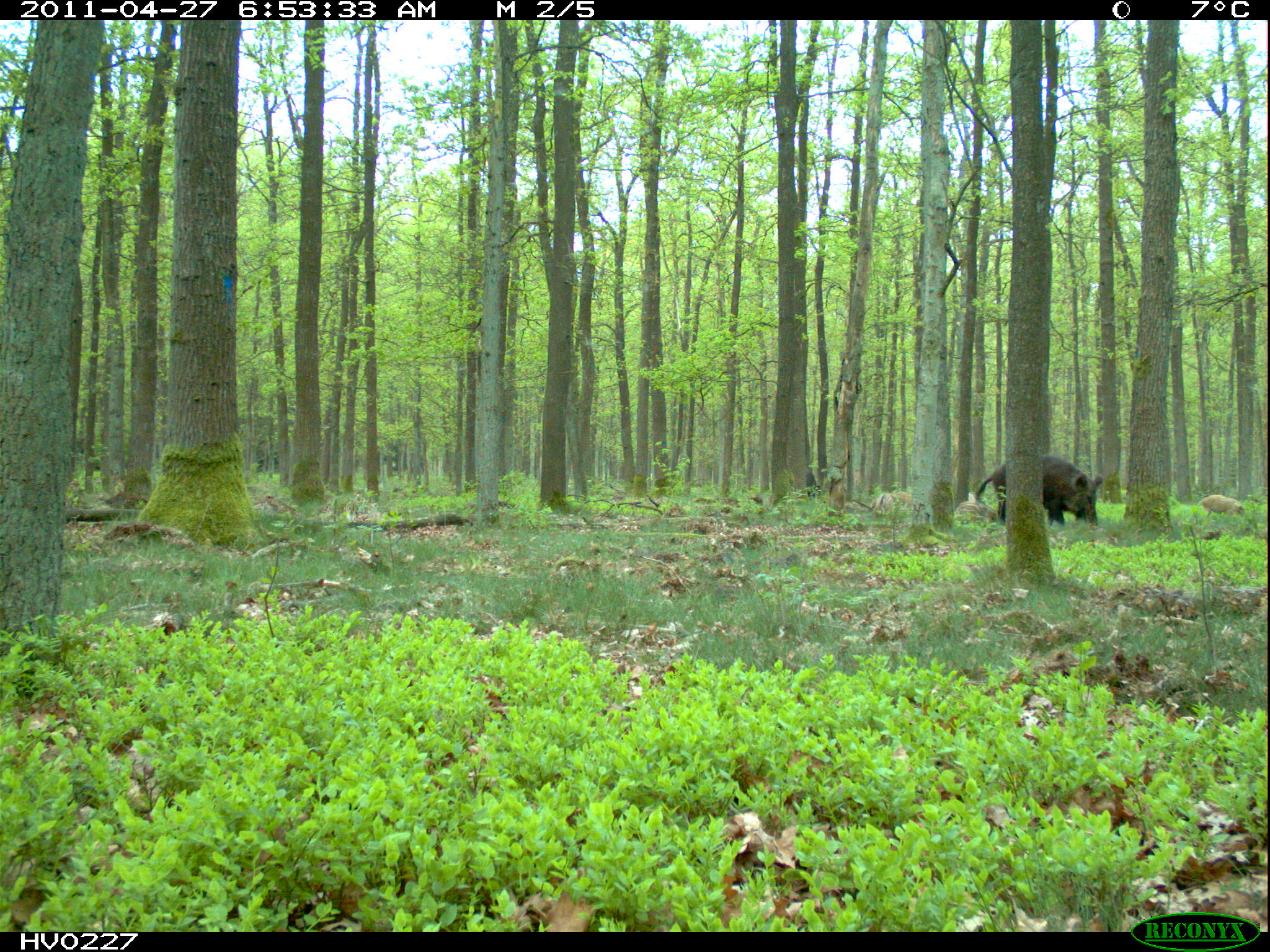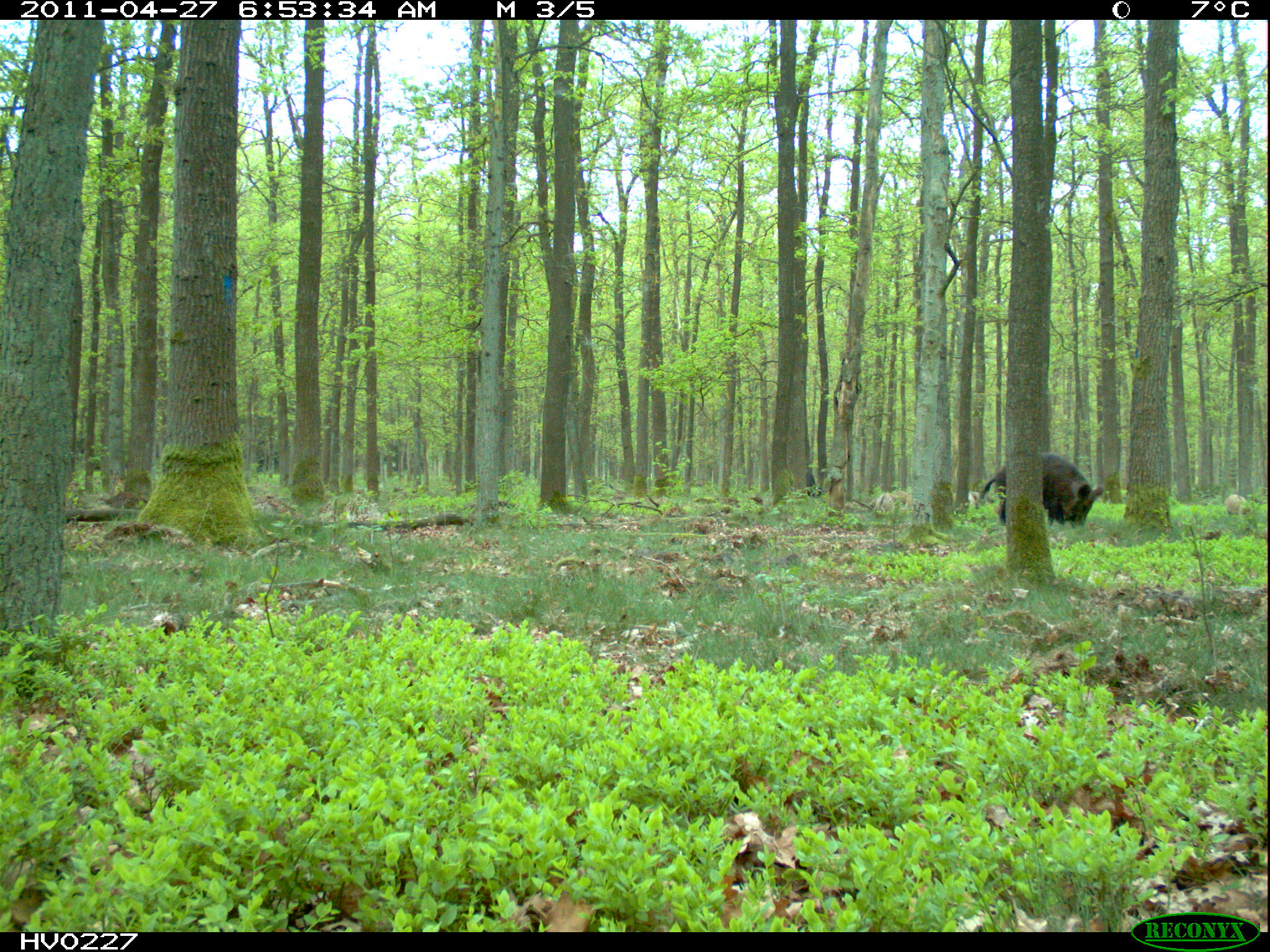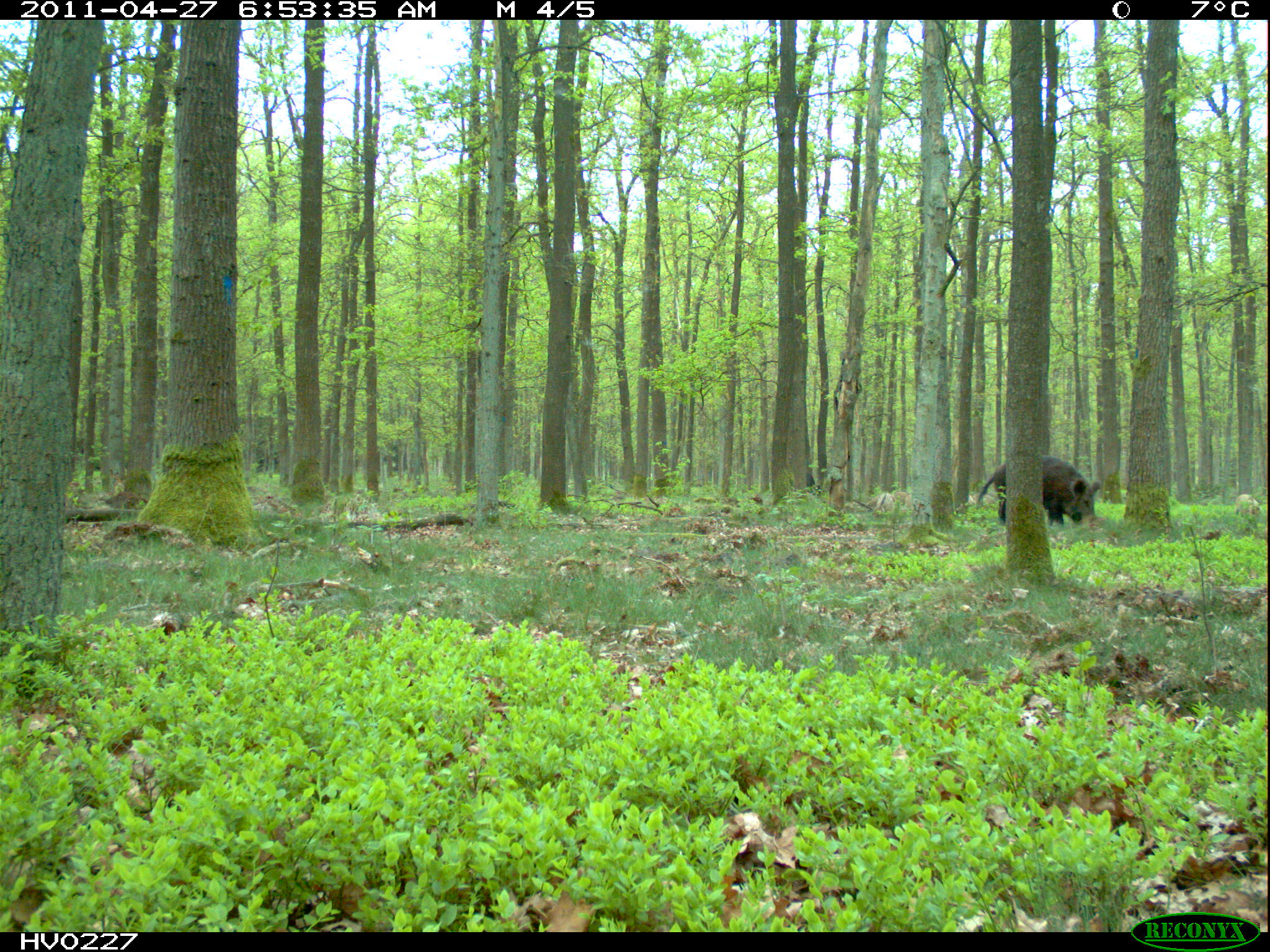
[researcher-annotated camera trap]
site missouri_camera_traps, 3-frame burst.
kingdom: Animalia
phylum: Chordata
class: Mammalia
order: Artiodactyla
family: Suidae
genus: Sus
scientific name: Sus scrofa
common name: wild boar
Wild boar (Sus scrofa). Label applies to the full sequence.